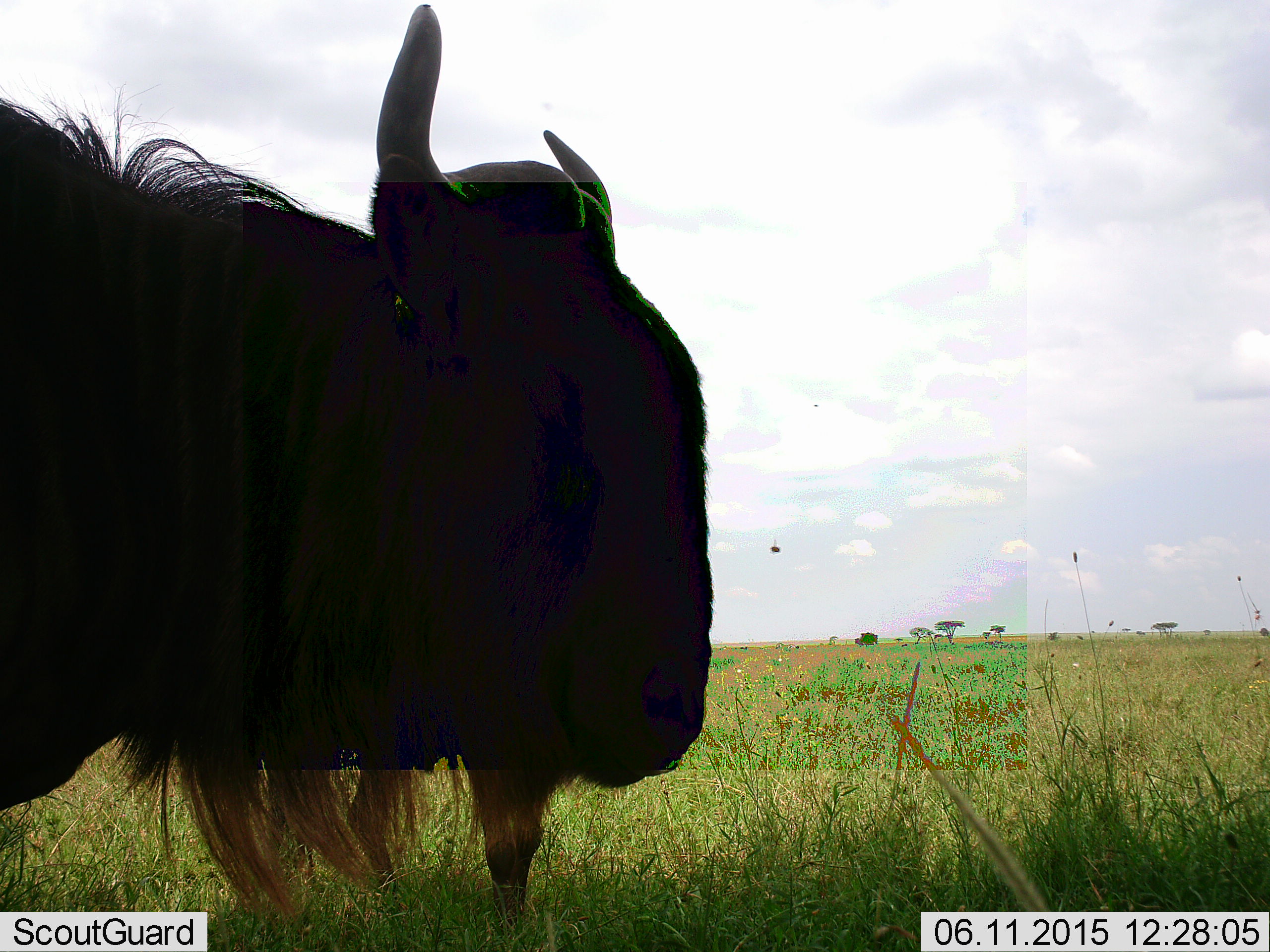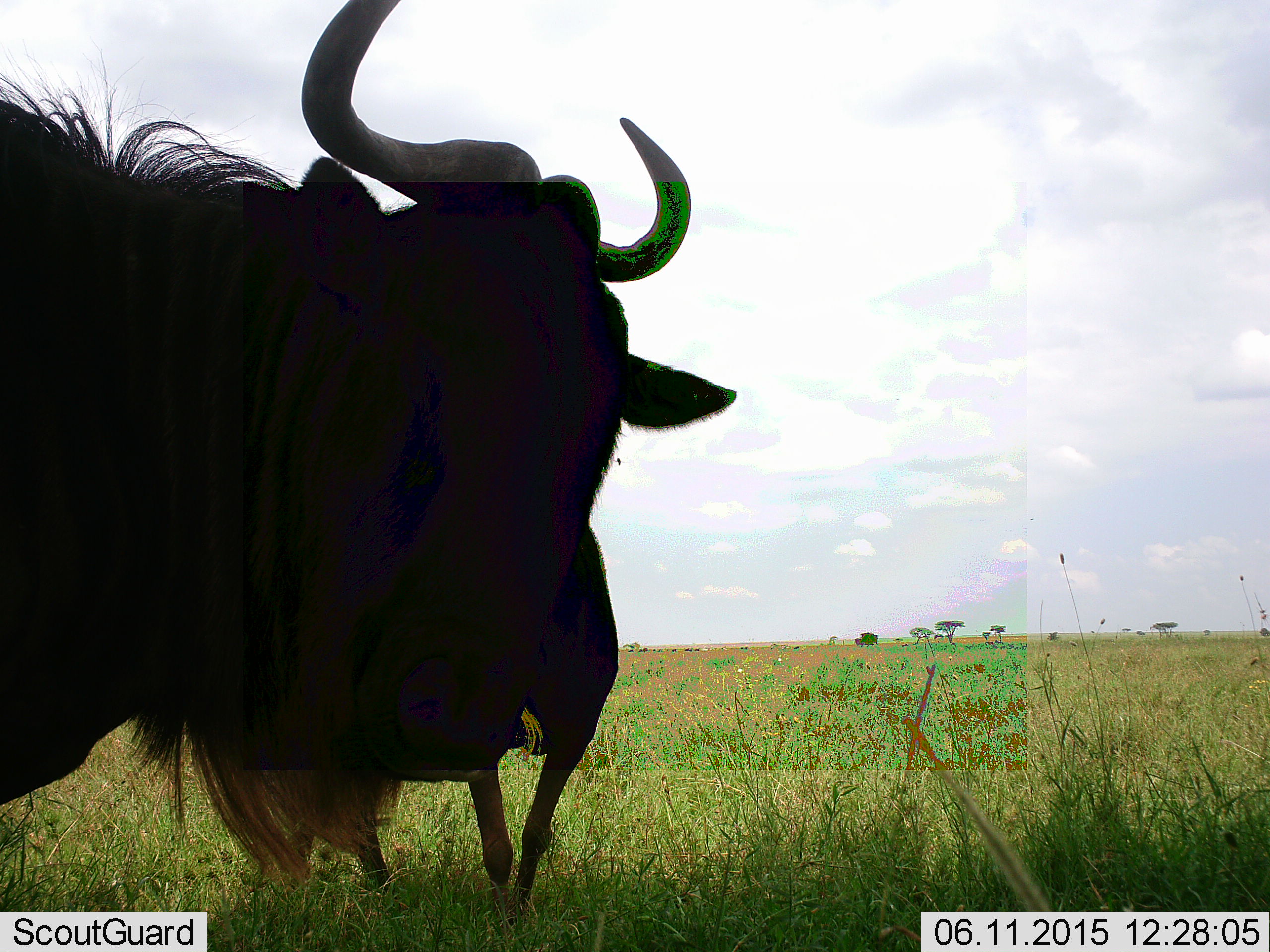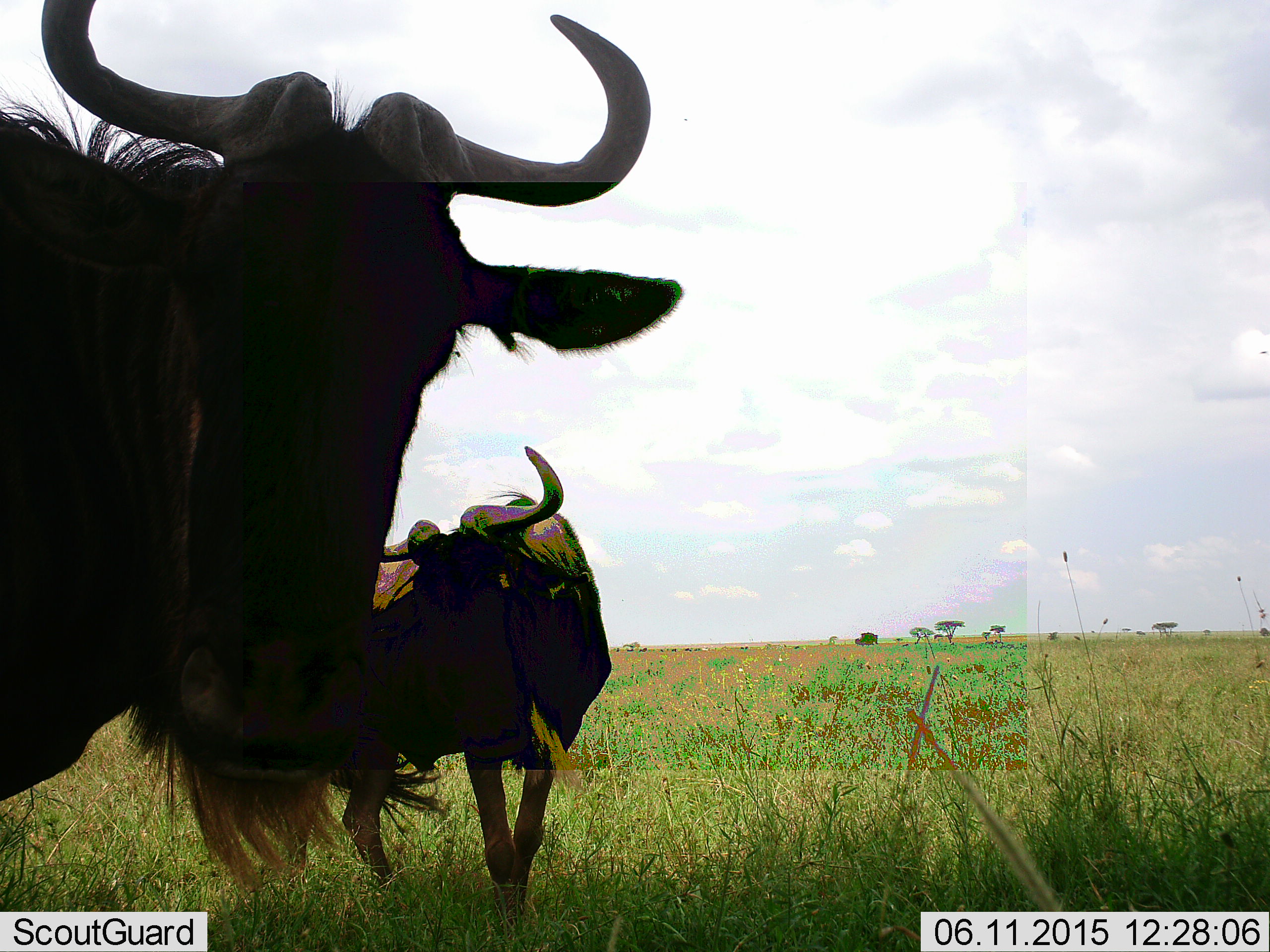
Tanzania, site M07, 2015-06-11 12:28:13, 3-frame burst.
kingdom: Animalia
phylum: Chordata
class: Mammalia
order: Artiodactyla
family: Bovidae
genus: Connochaetes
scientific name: Connochaetes taurinus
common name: blue wildebeest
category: wildebeest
Wildebeest (blue wildebeest) (Connochaetes taurinus), count 2. Behavior (volunteer vote fractions): standing 100%, resting 0%, moving 10%, interacting 0%. Young present (vote fraction): 0%. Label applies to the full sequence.